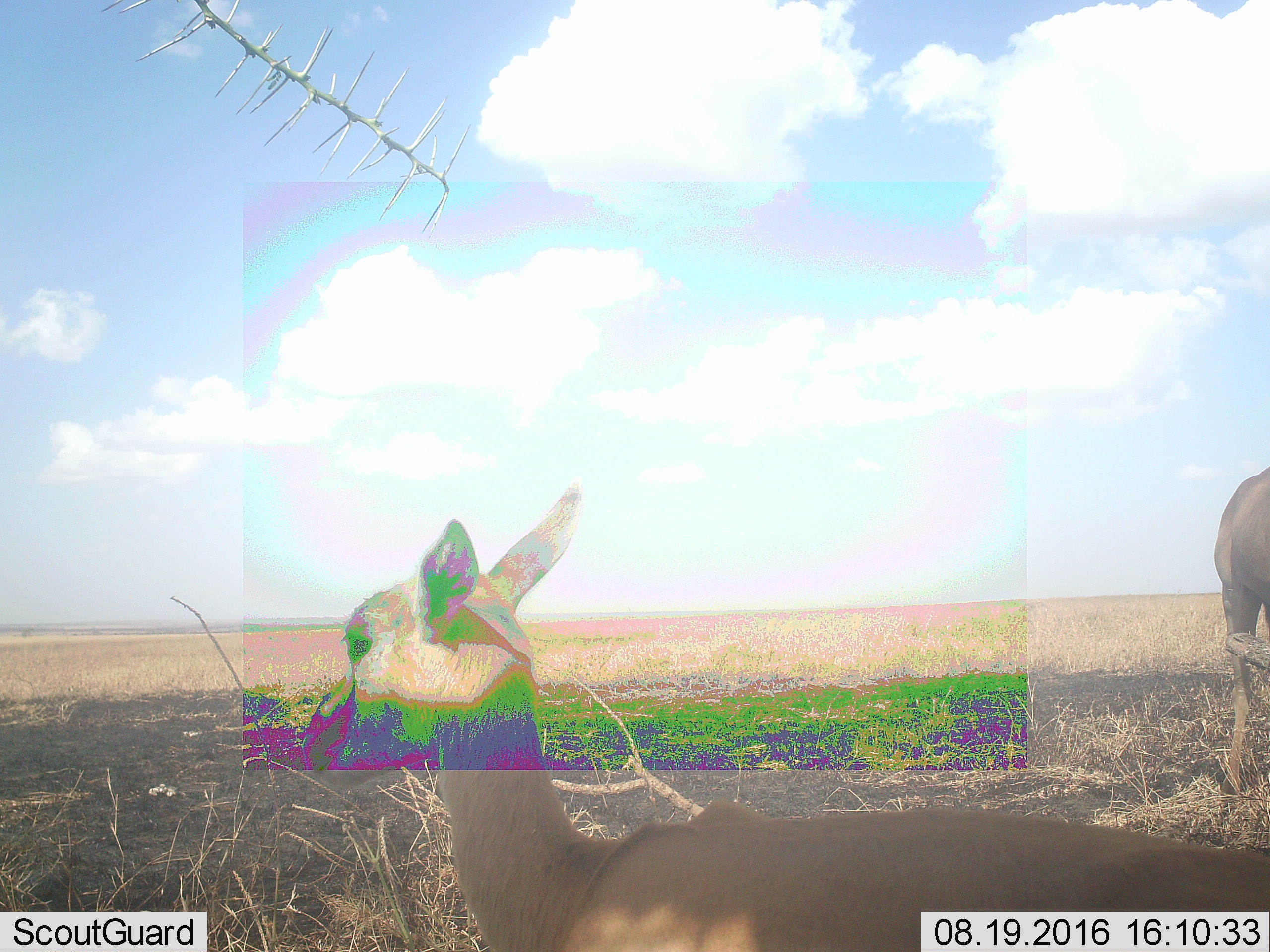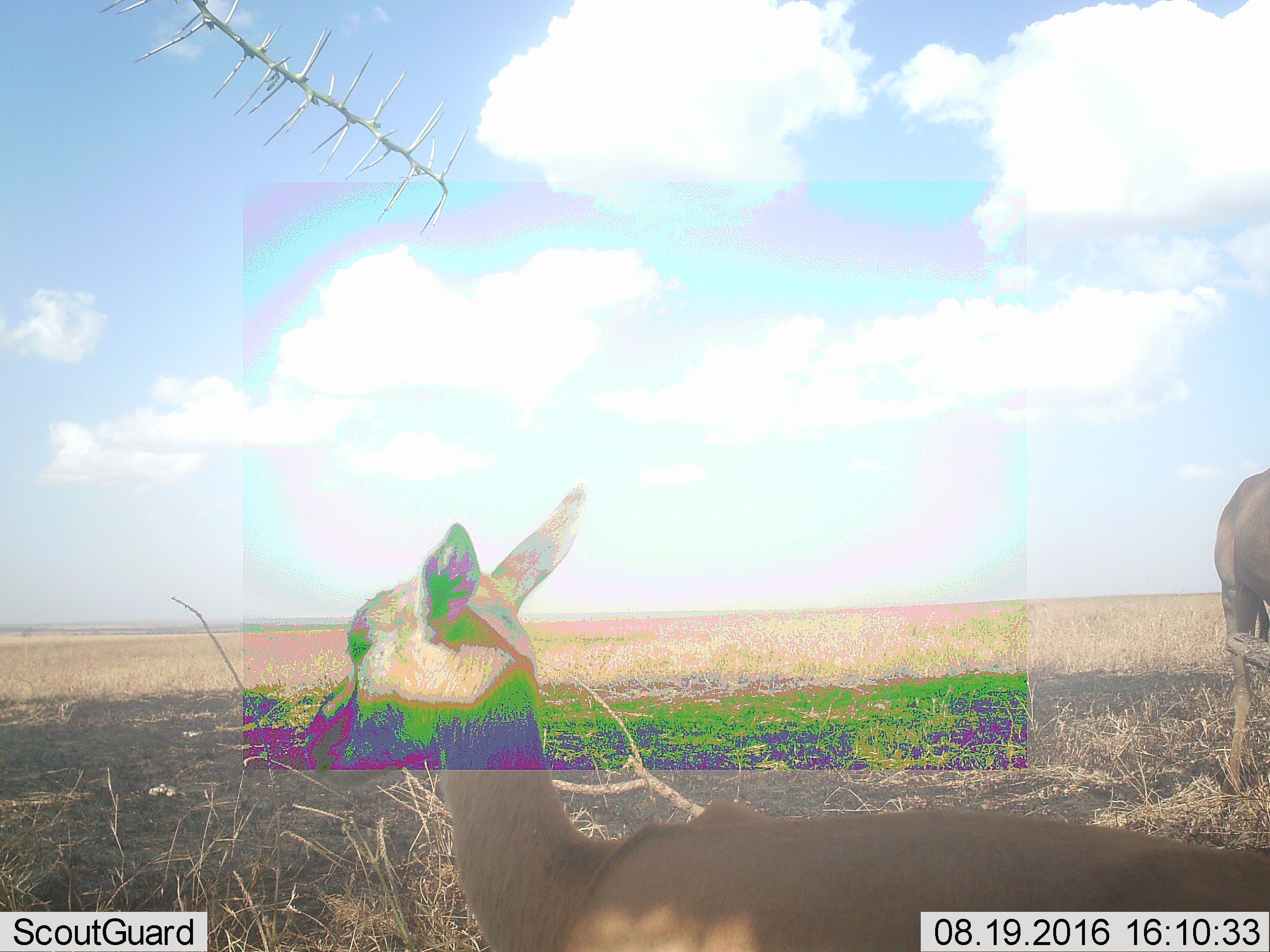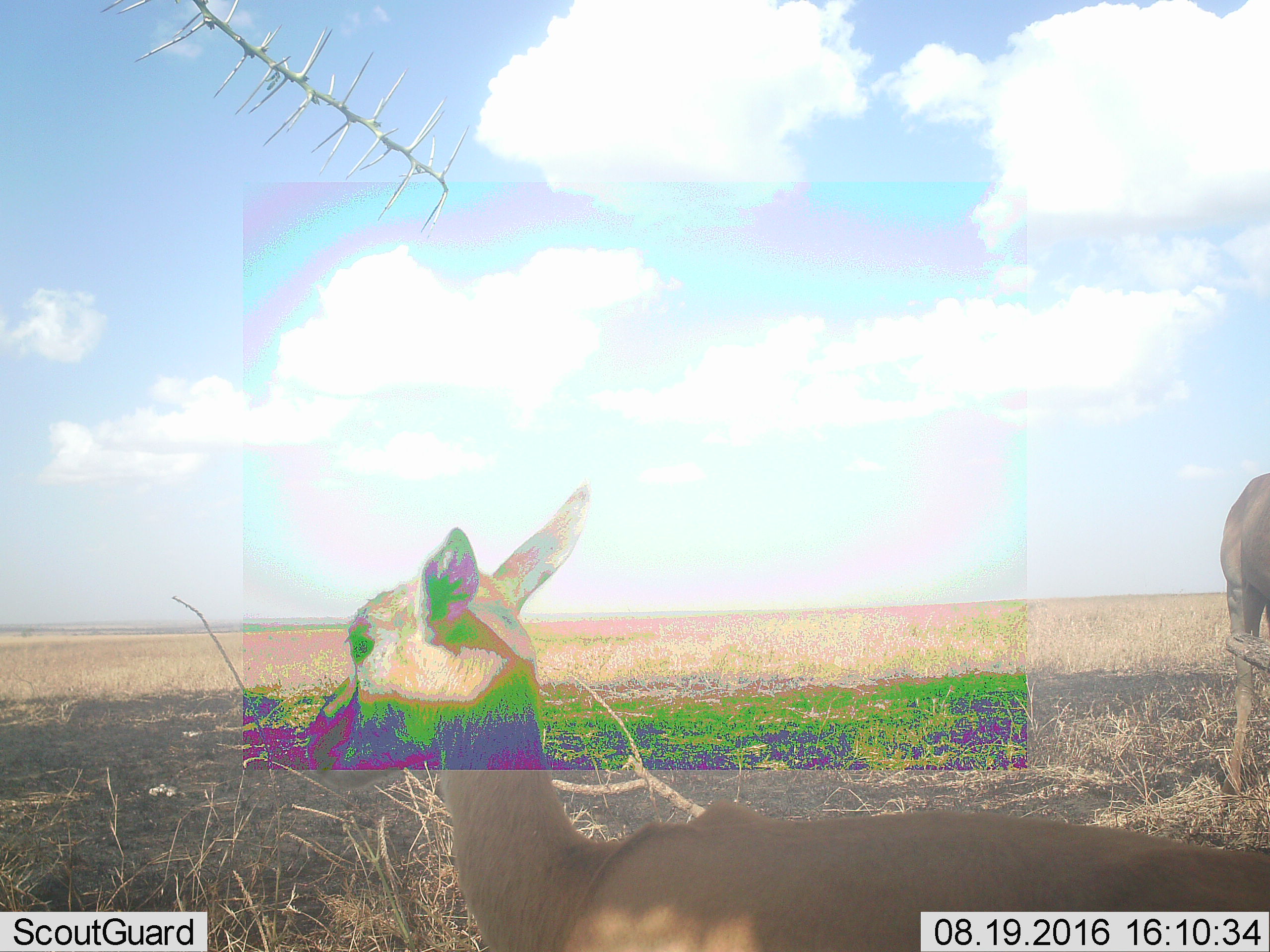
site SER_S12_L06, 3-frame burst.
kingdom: Animalia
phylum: Chordata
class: Mammalia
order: Artiodactyla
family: Bovidae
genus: Nanger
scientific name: Nanger granti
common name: grant's gazelle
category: gazellegrants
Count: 2.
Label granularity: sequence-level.